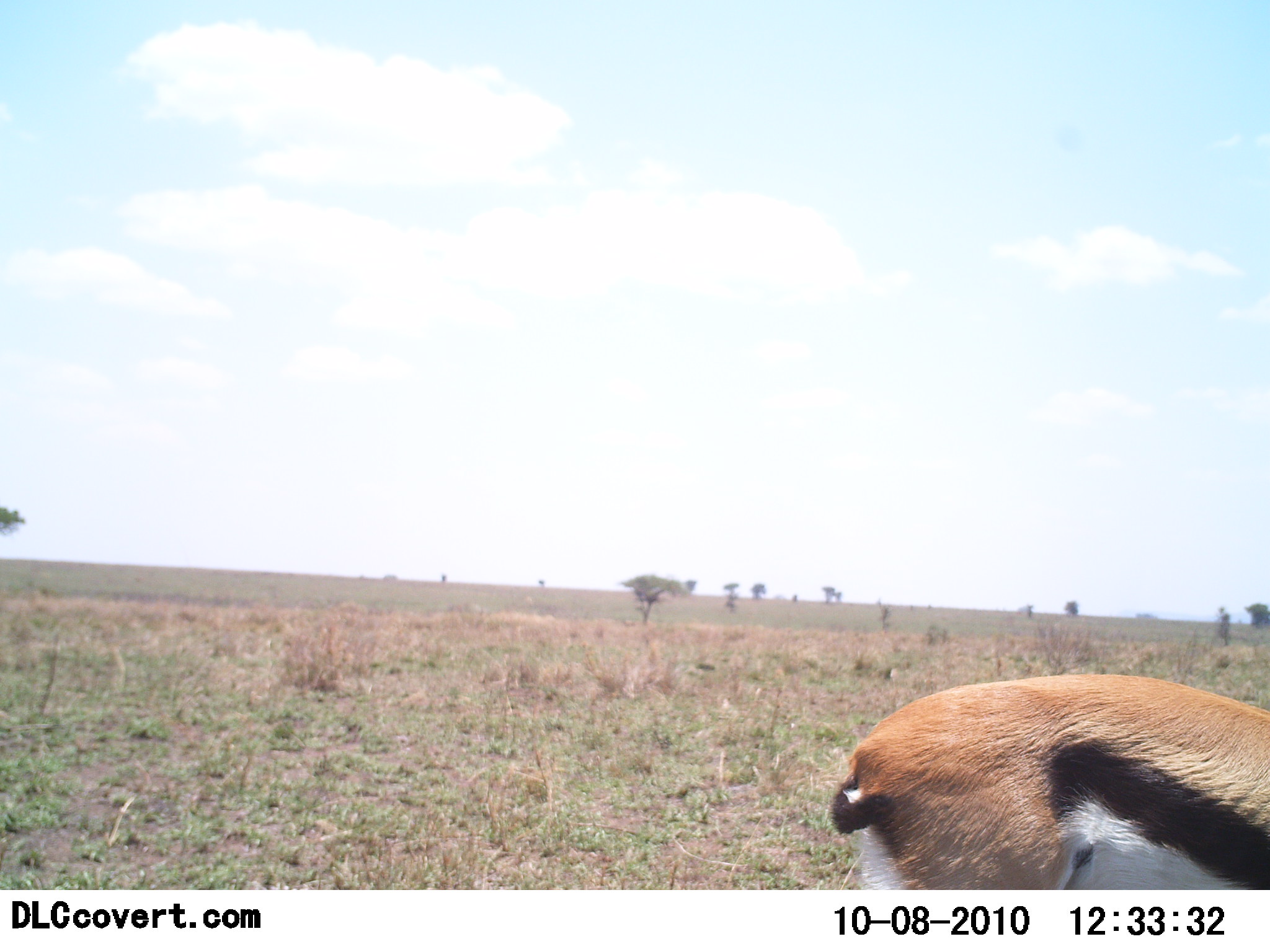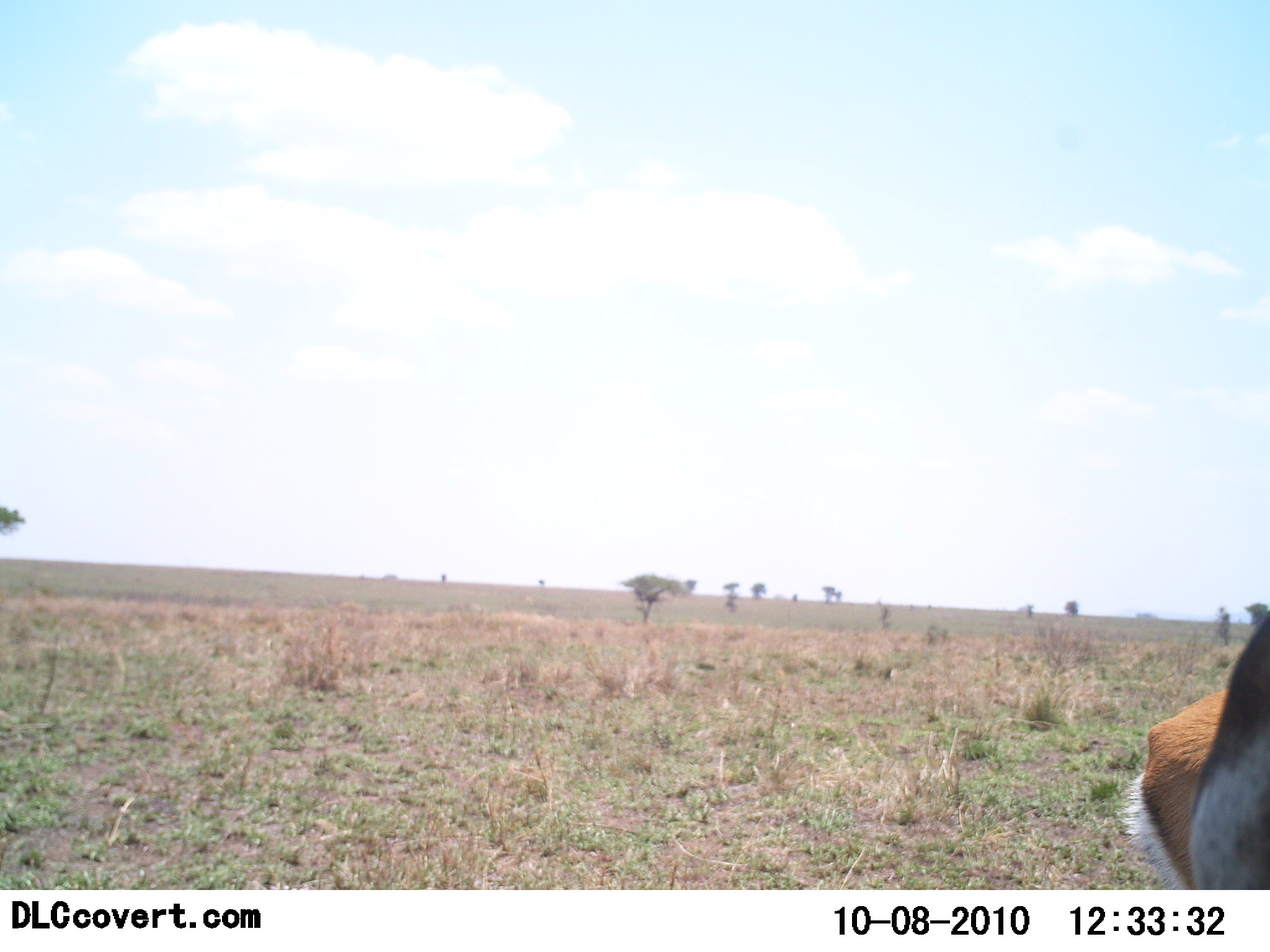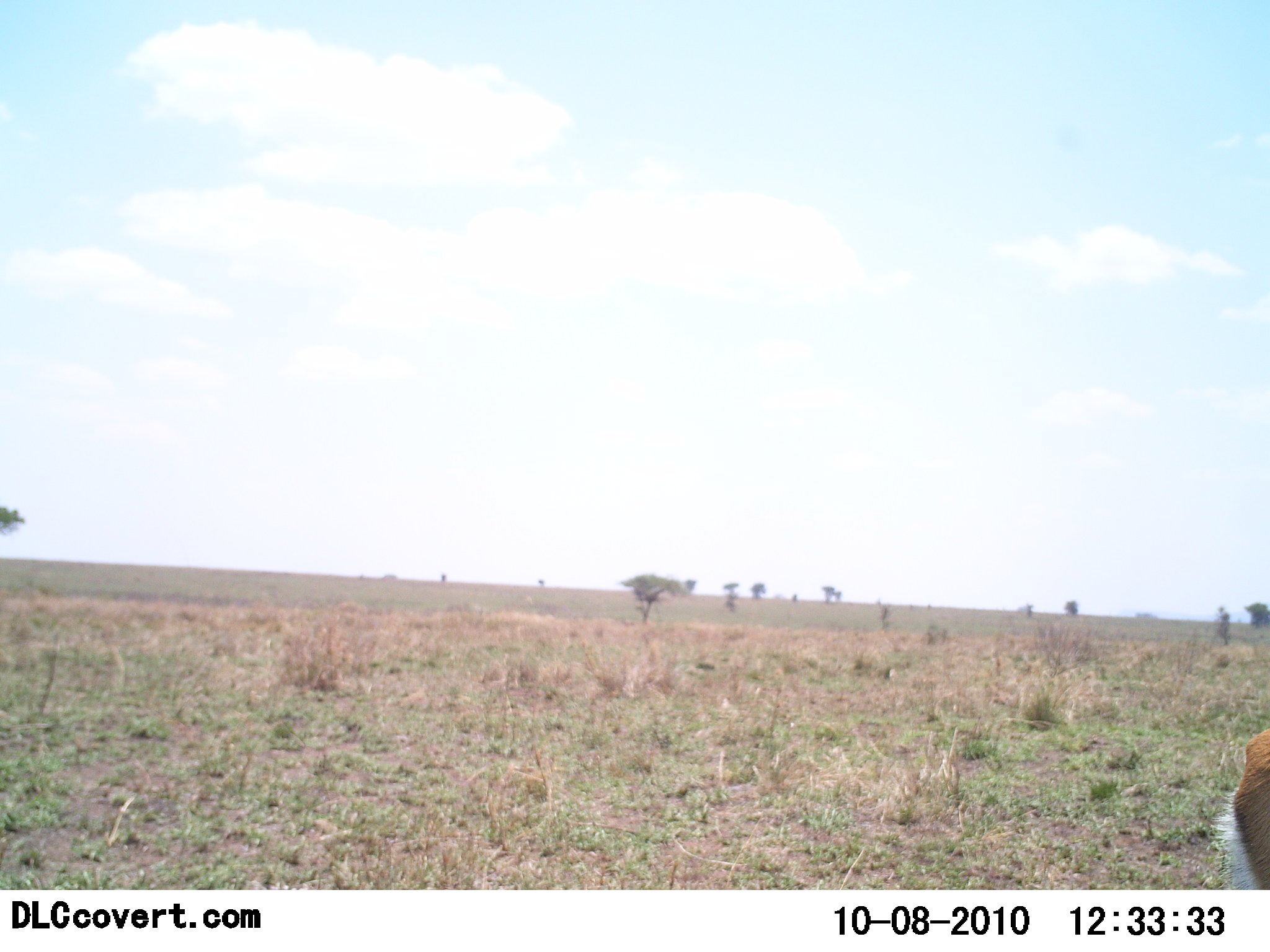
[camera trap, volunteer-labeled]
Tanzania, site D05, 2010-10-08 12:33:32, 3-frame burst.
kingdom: Animalia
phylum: Chordata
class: Mammalia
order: Artiodactyla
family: Bovidae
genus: Eudorcas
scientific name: Eudorcas thomsonii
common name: thomson's gazelle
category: gazellethomsons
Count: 1.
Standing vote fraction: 25%.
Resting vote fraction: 0%.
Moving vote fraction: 75%.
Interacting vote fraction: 0%.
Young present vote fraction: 0%.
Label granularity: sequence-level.